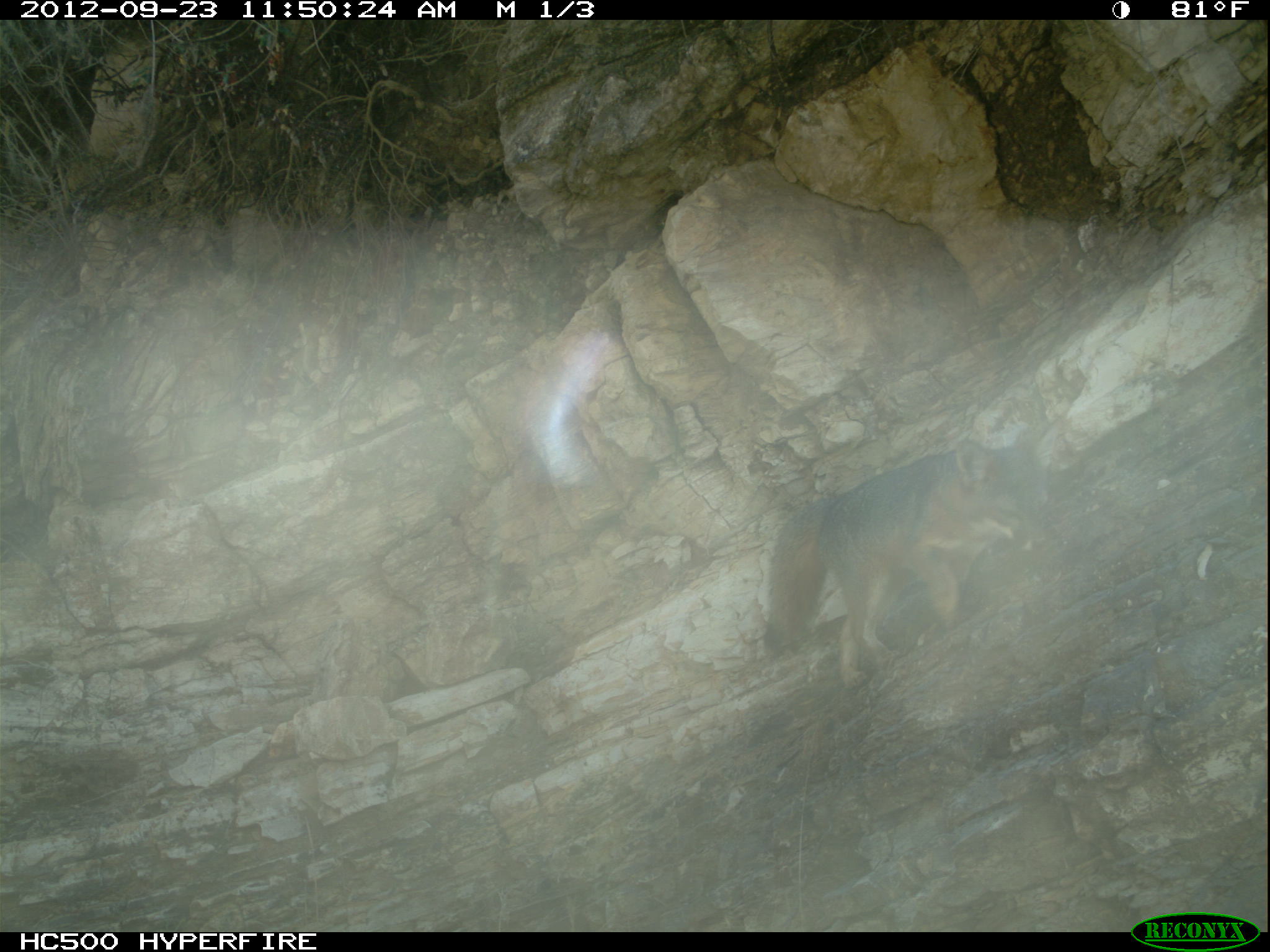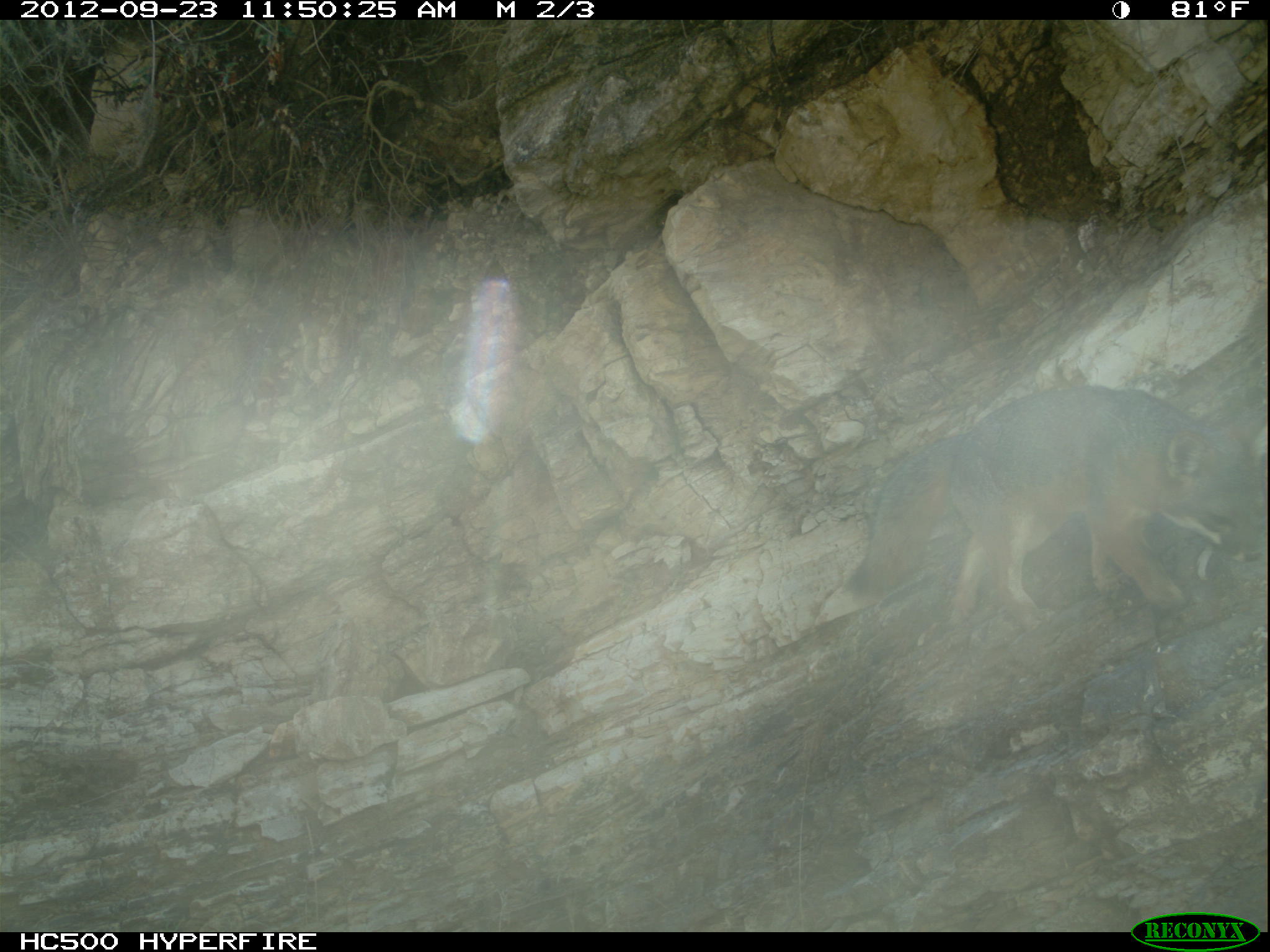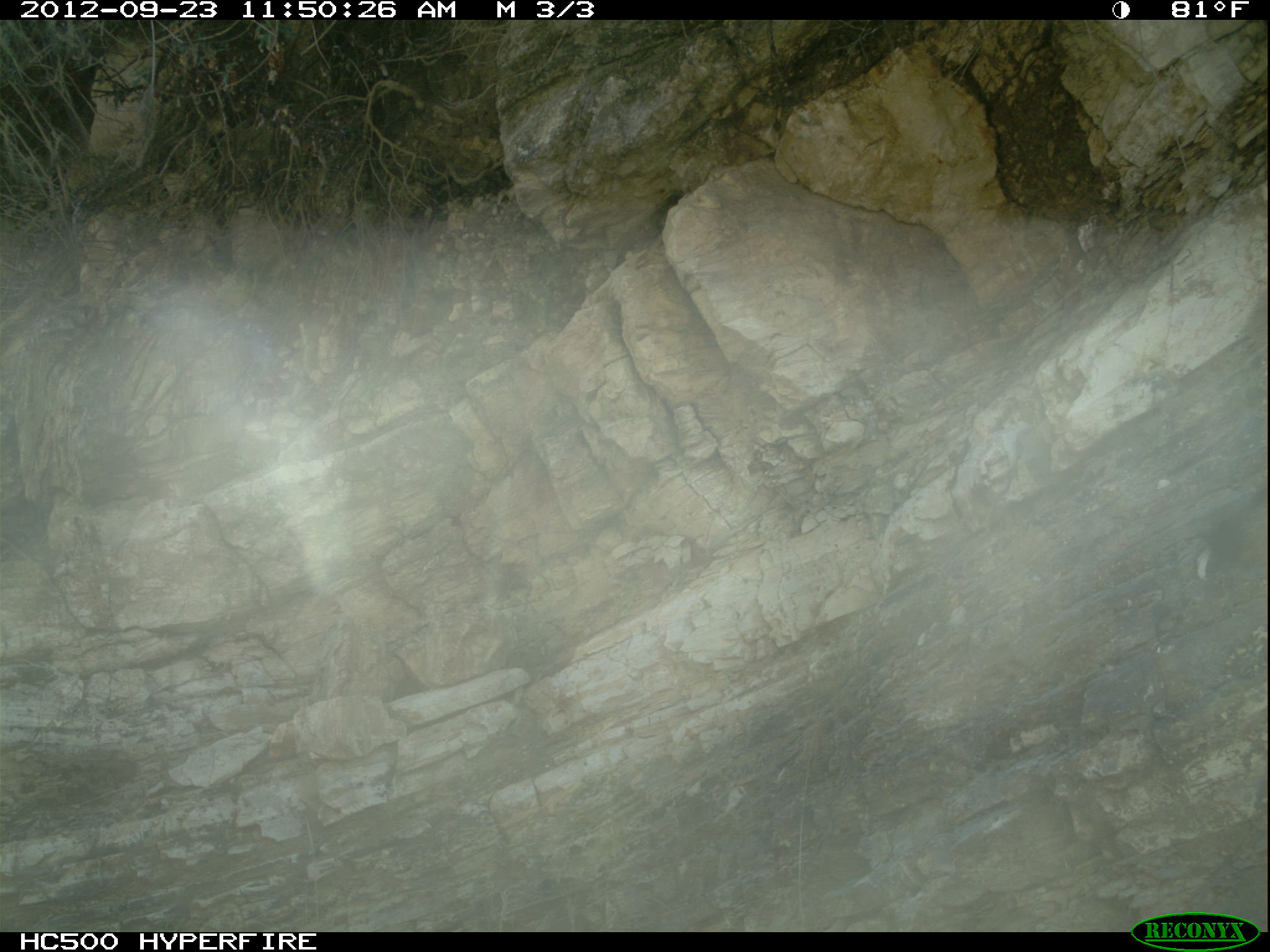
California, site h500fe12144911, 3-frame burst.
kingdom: Animalia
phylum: Chordata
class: Mammalia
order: Carnivora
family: Canidae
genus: Urocyon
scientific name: Urocyon littoralis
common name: island fox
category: fox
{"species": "fox (island fox) (Urocyon littoralis)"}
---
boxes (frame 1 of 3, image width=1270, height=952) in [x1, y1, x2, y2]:
fox: [763, 430, 1049, 692]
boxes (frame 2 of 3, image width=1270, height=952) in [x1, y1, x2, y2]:
fox: [842, 382, 1269, 635]